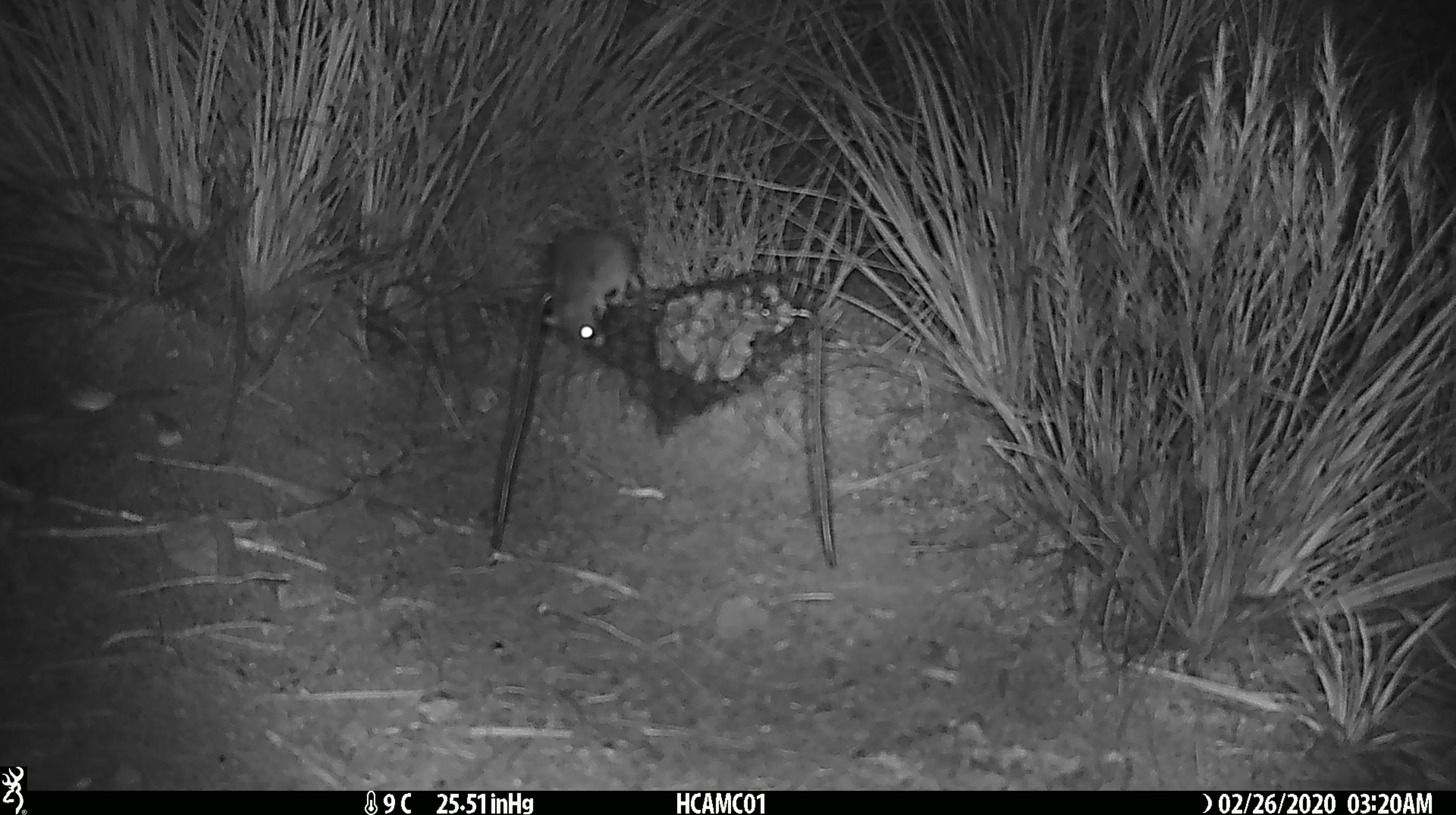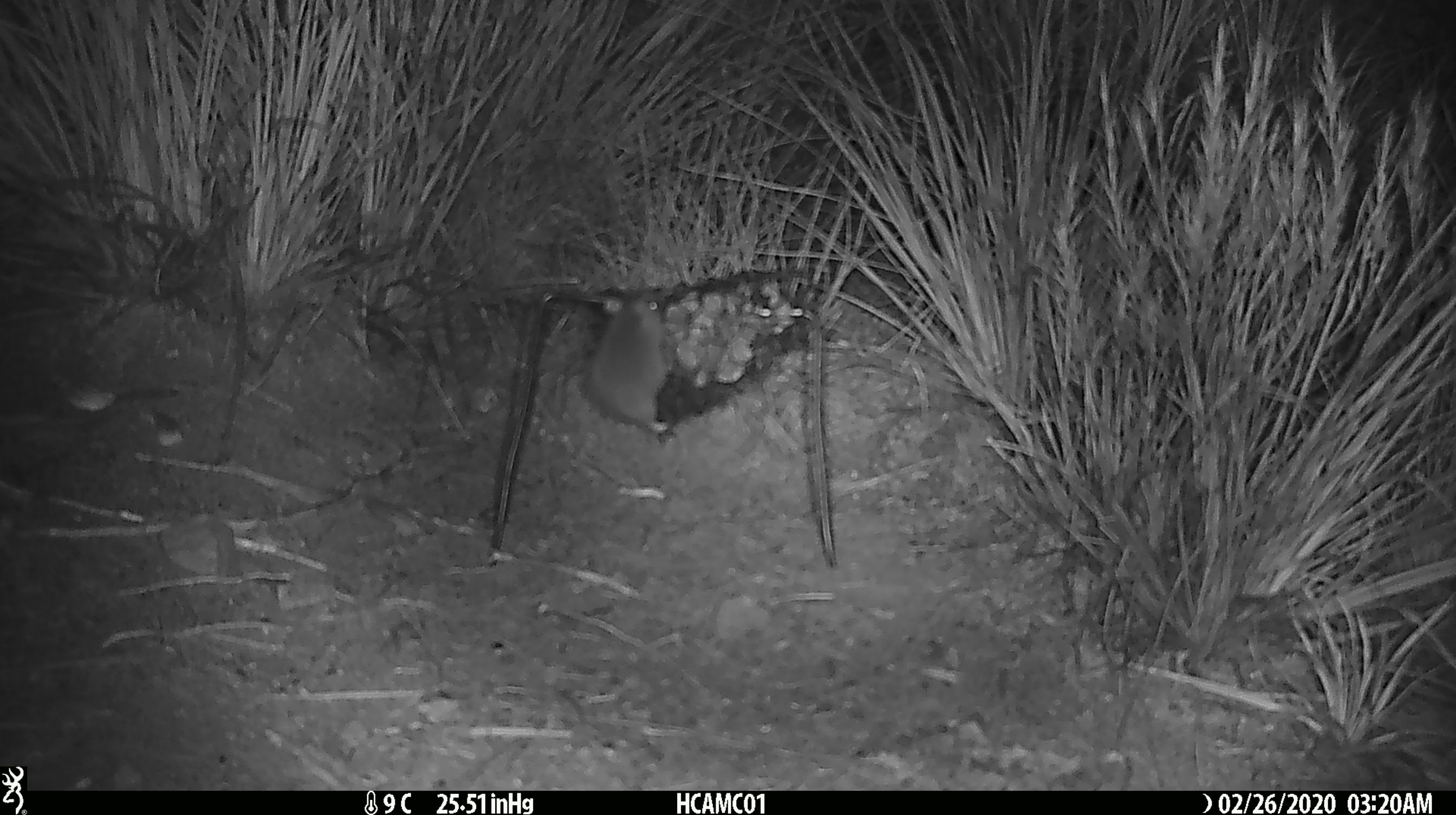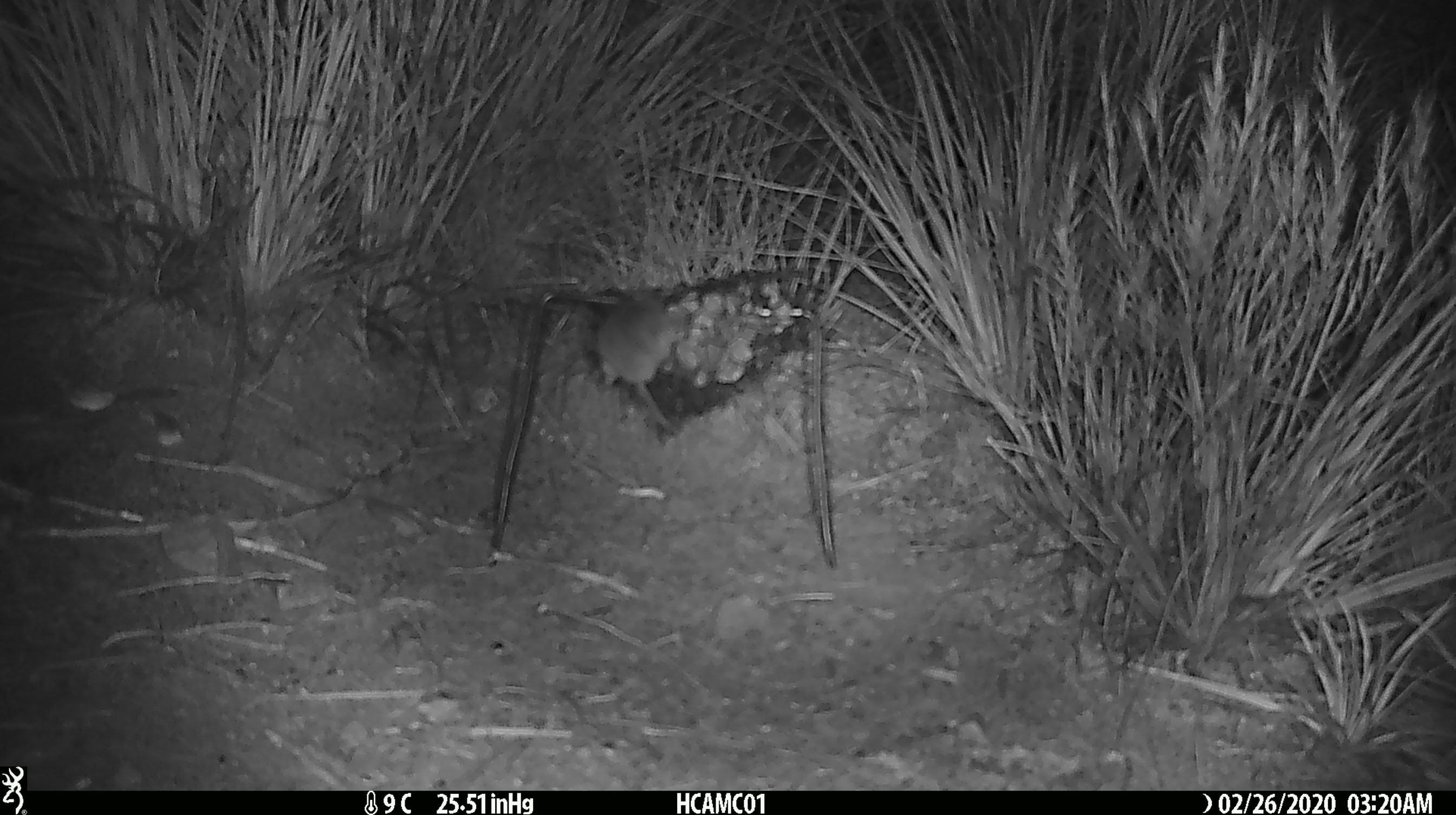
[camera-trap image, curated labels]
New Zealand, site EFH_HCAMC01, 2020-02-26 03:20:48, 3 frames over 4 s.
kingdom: Animalia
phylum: Chordata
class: Mammalia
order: Rodentia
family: Muridae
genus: Mus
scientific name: Mus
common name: mouse